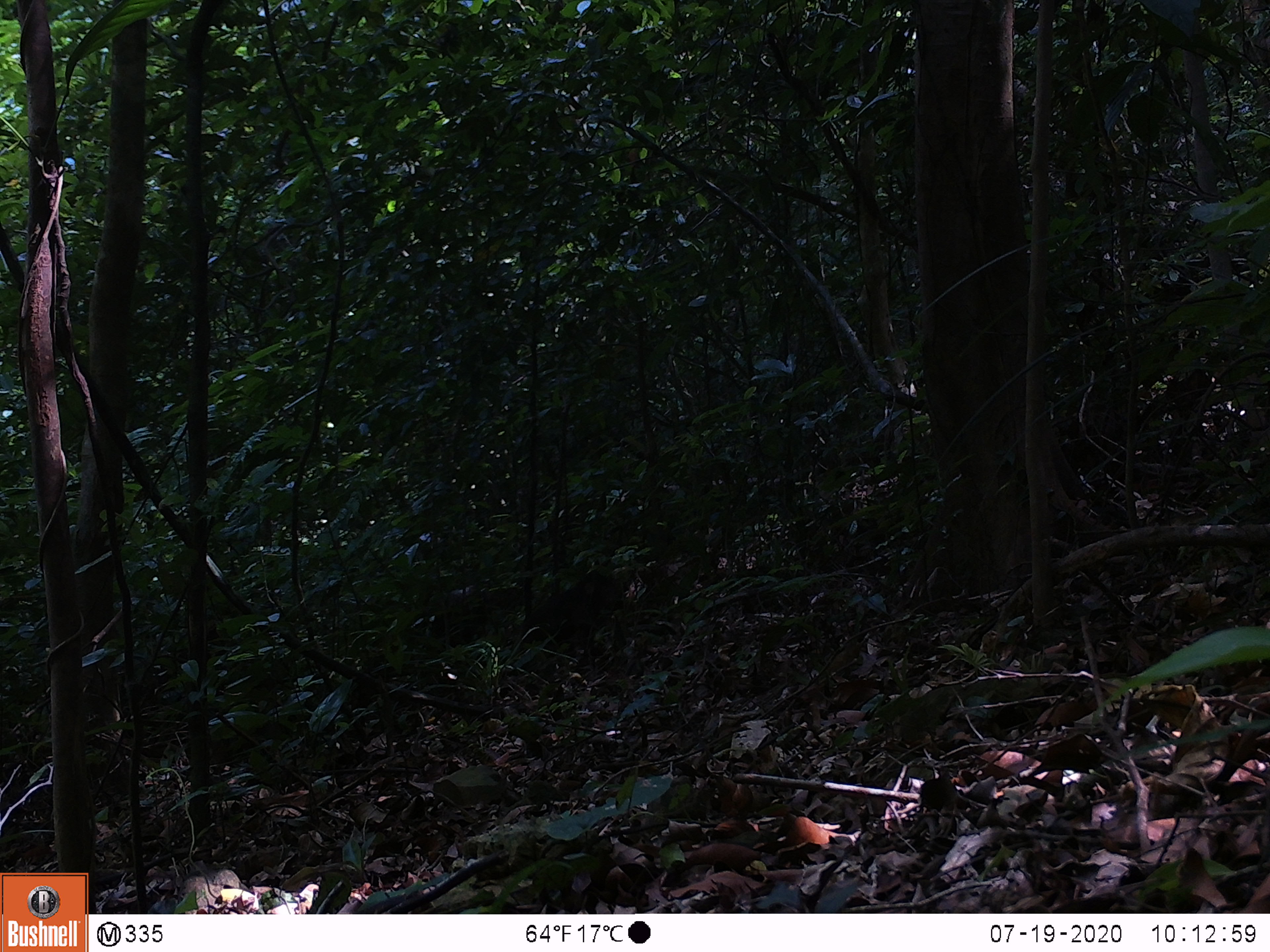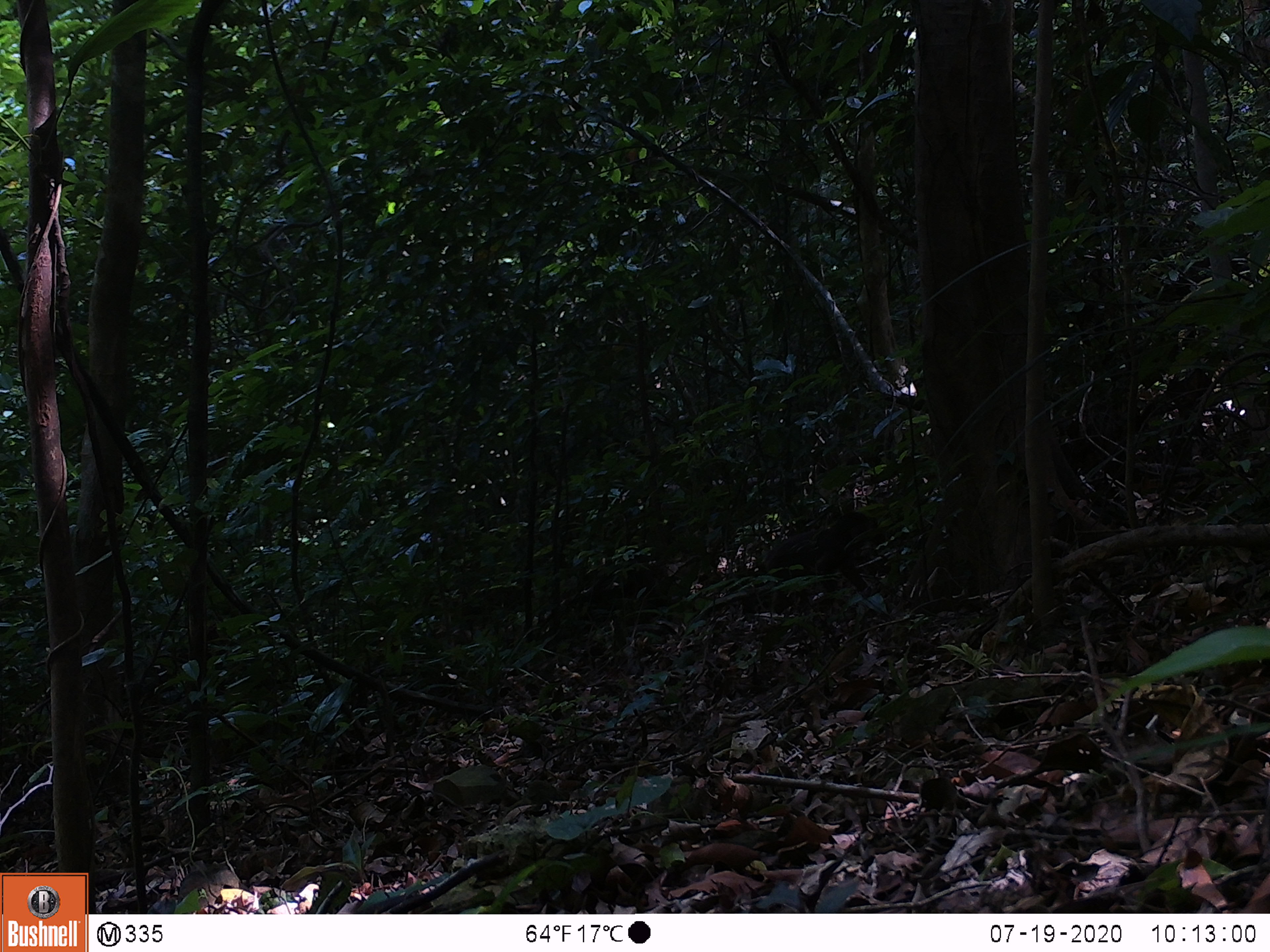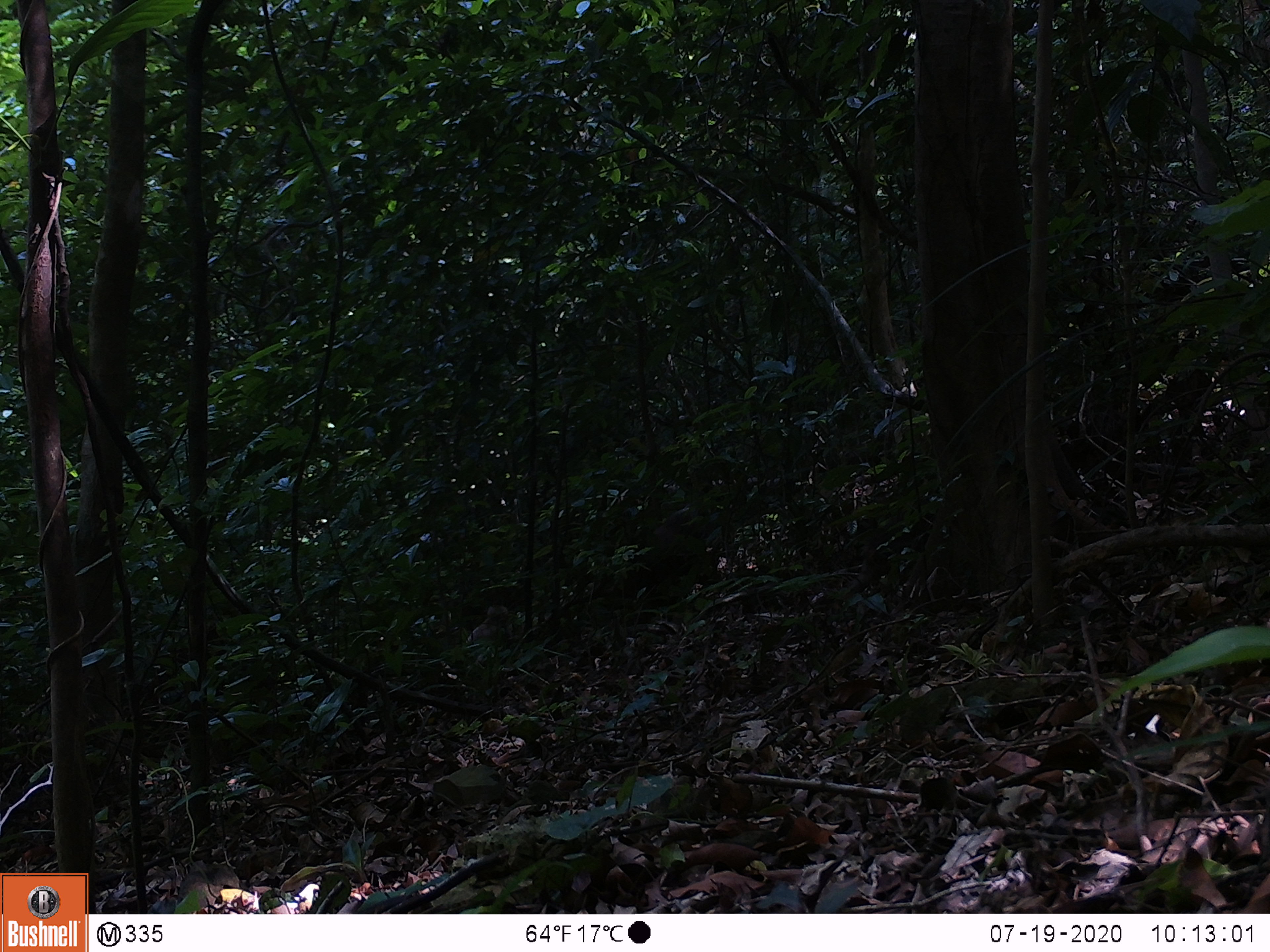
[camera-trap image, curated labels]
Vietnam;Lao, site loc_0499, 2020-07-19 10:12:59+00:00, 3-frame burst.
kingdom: Animalia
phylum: Chordata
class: Mammalia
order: Primates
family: Cercopithecidae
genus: Macaca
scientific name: Macaca arctoides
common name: stump-tailed macaque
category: stump tailed macaque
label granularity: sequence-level